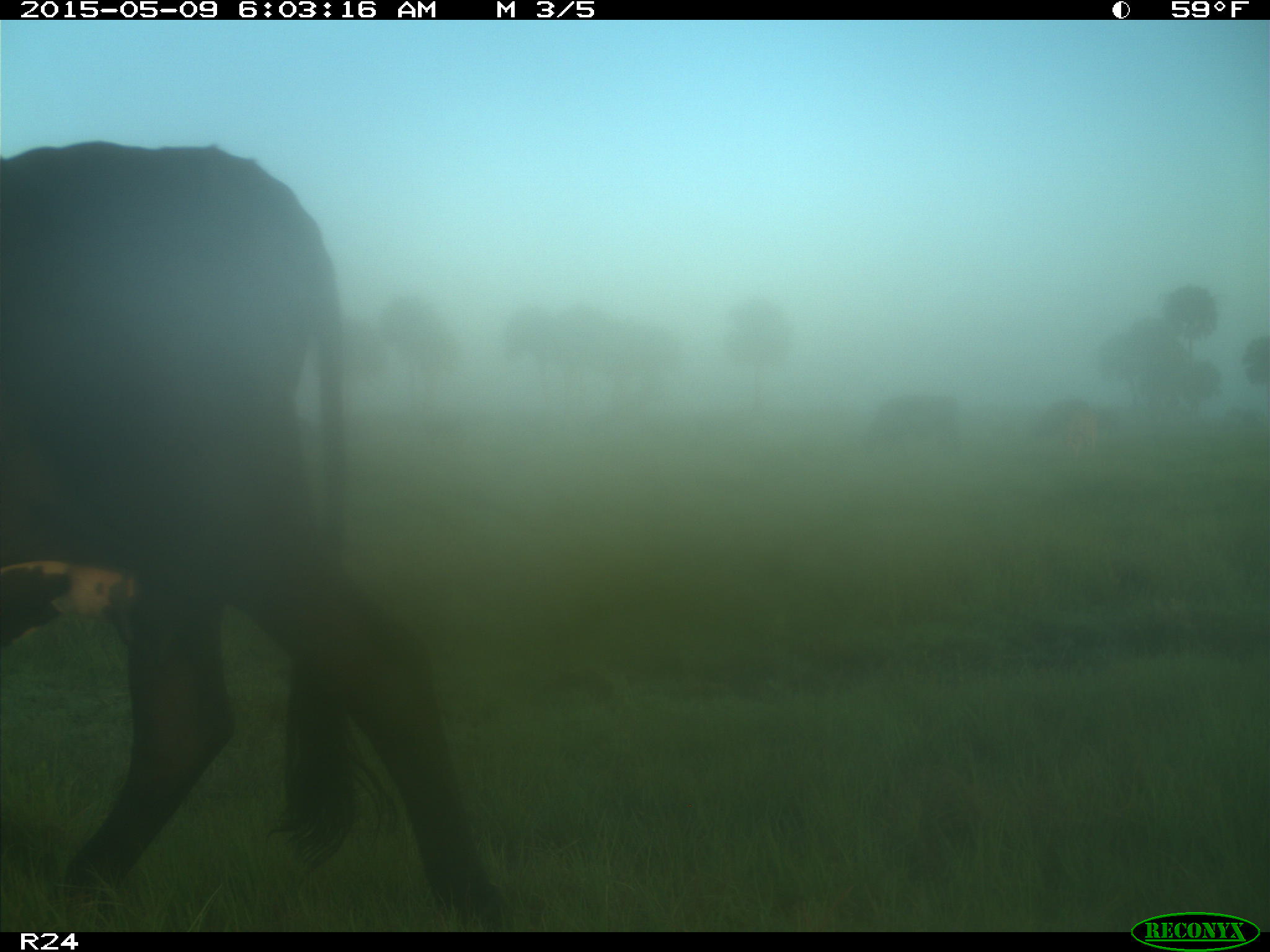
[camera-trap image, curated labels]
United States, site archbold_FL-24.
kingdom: Animalia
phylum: Chordata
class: Mammalia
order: Artiodactyla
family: Bovidae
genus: Bos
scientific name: Bos taurus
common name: domestic cow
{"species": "Bos taurus (domestic cow)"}